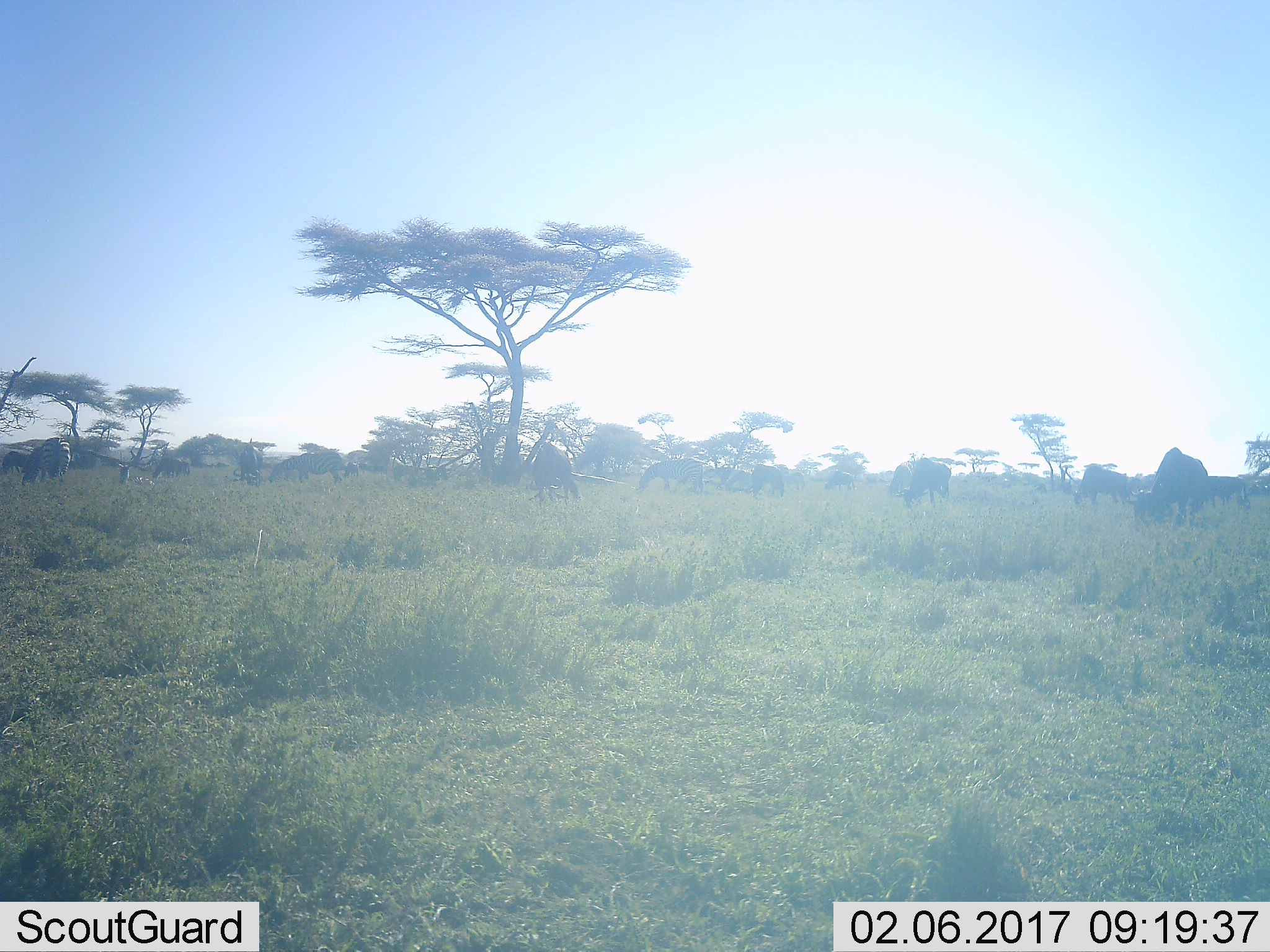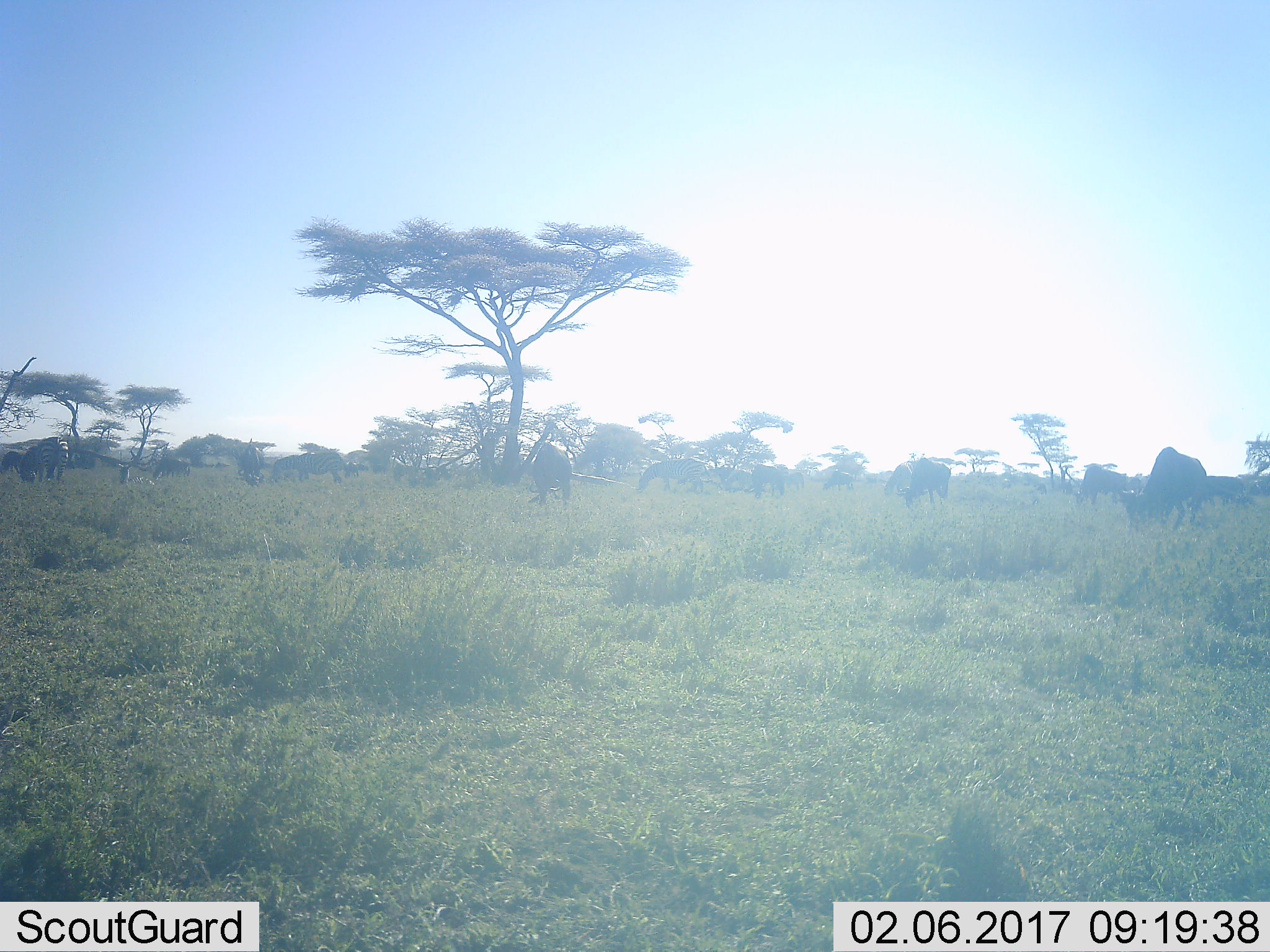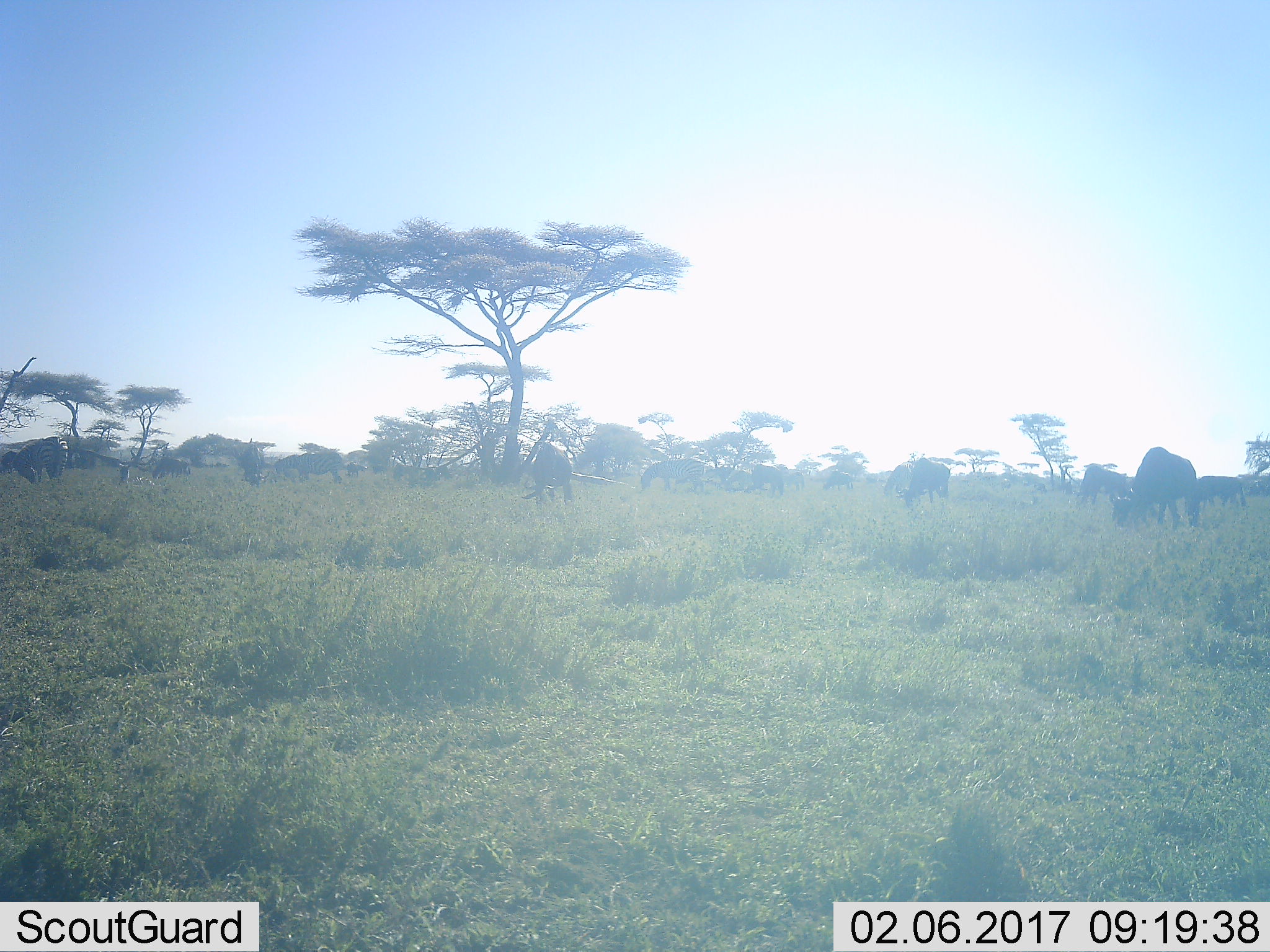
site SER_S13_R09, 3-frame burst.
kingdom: Animalia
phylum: Chordata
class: Mammalia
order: Artiodactyla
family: Bovidae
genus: Connochaetes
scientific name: Connochaetes taurinus taurinus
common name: blue wildebeest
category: wildebeestblue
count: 7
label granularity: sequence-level